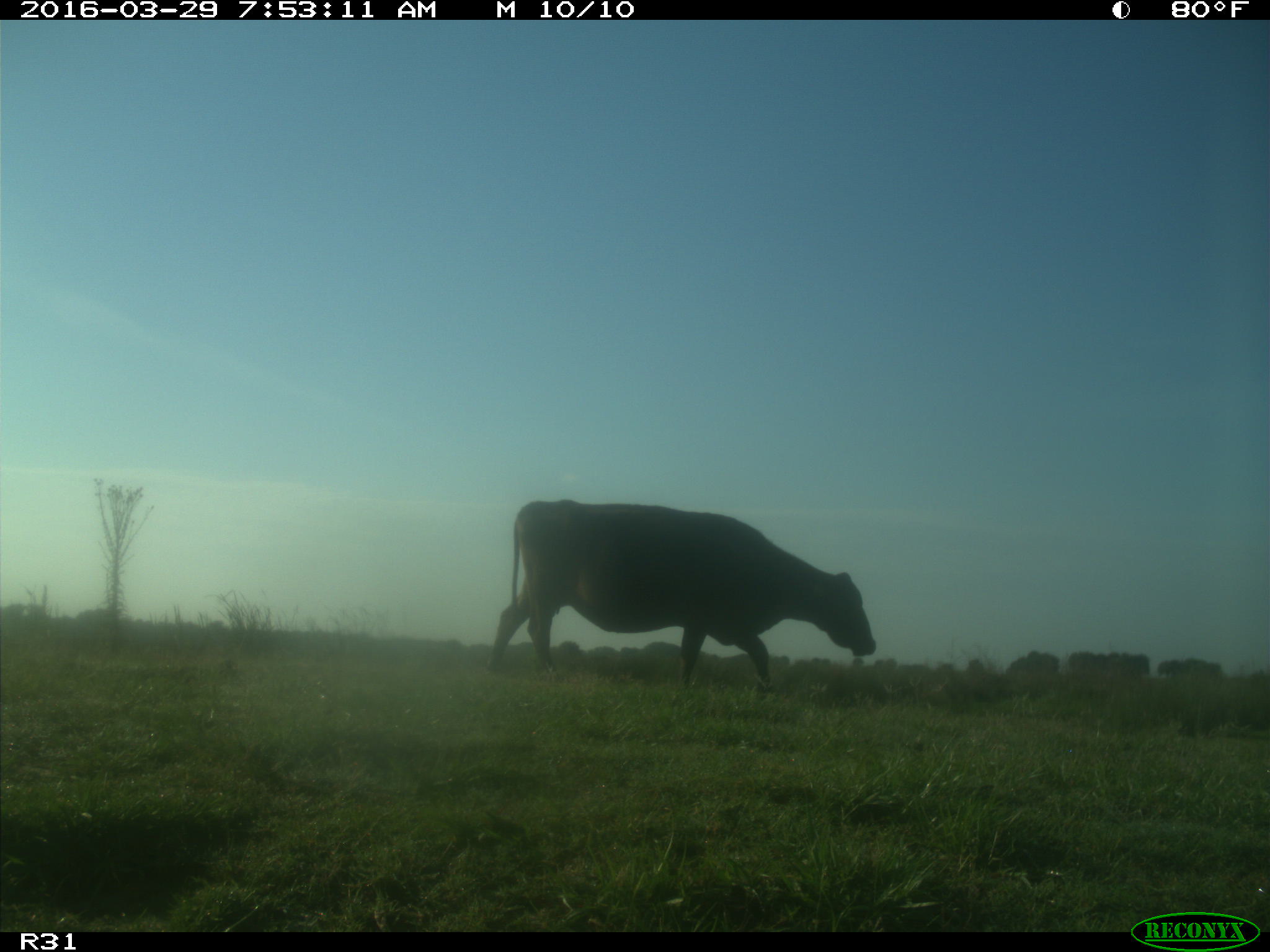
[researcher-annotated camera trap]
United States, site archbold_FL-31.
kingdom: Animalia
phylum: Chordata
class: Mammalia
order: Artiodactyla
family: Bovidae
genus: Bos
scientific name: Bos taurus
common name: domestic cow